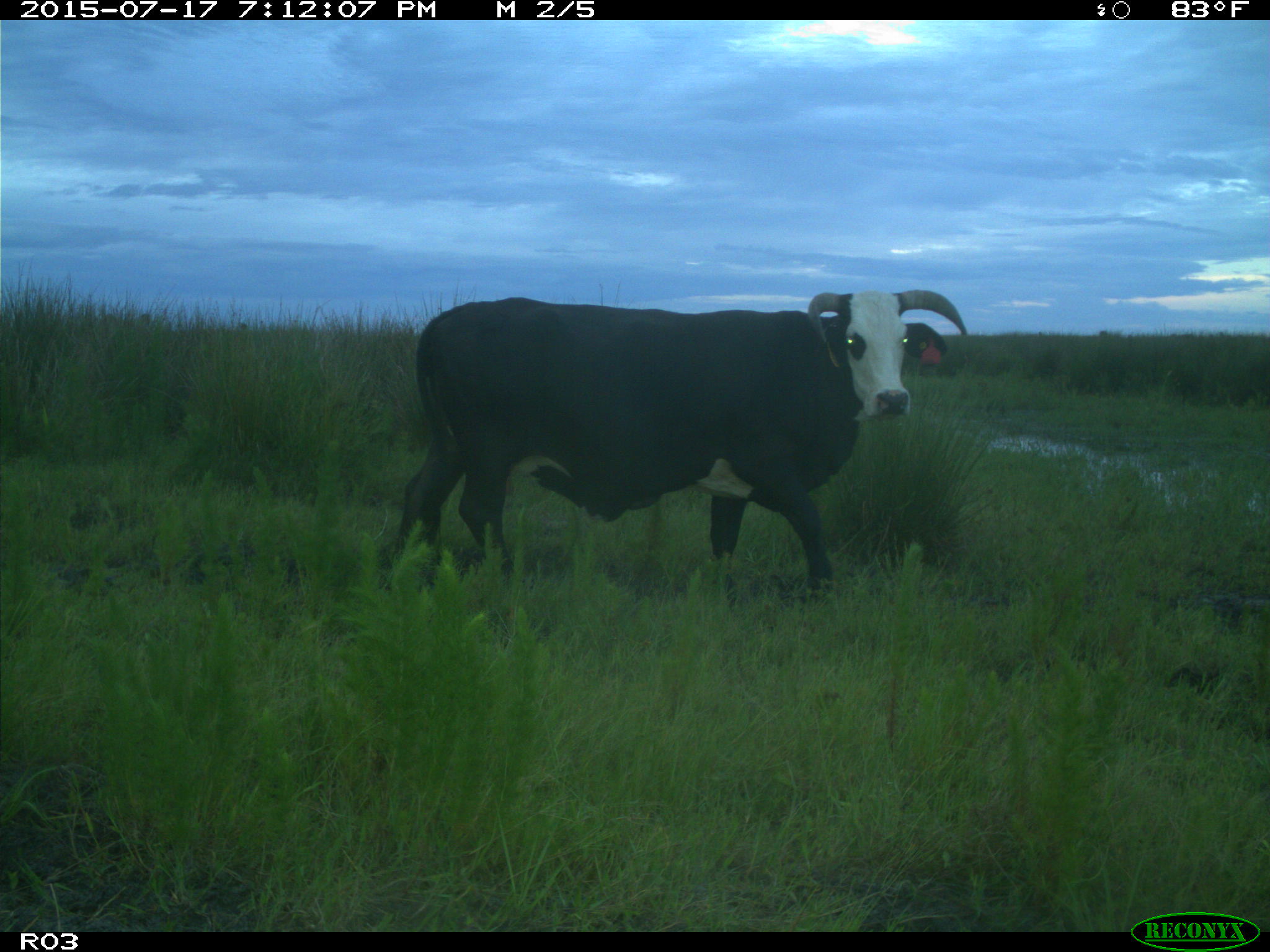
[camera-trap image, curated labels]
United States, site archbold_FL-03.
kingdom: Animalia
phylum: Chordata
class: Mammalia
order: Artiodactyla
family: Bovidae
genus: Bos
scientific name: Bos taurus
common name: domestic cow